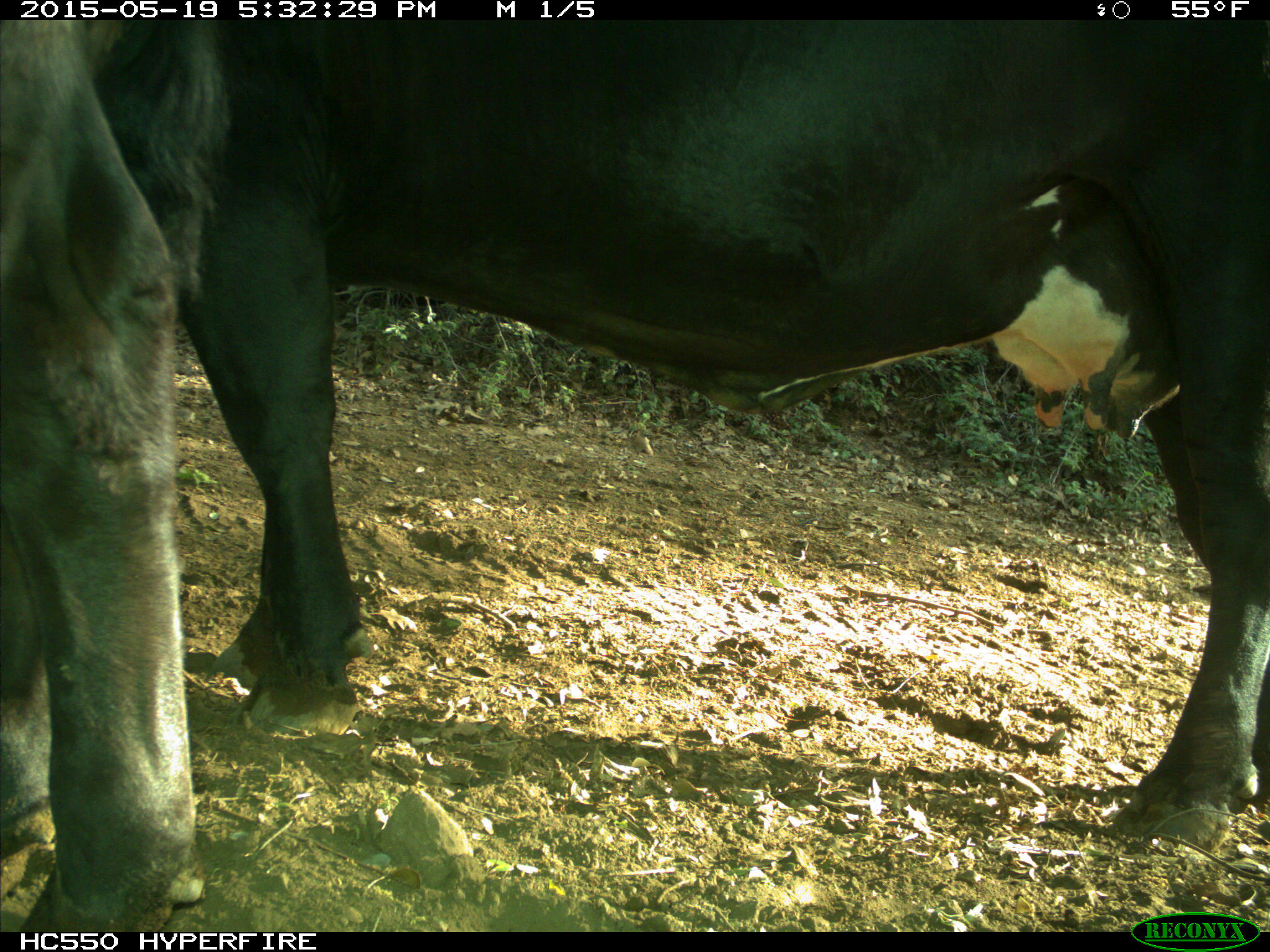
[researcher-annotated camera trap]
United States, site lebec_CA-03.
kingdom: Animalia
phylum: Chordata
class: Mammalia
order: Artiodactyla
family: Bovidae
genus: Bos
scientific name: Bos taurus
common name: domestic cow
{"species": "Bos taurus (domestic cow)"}